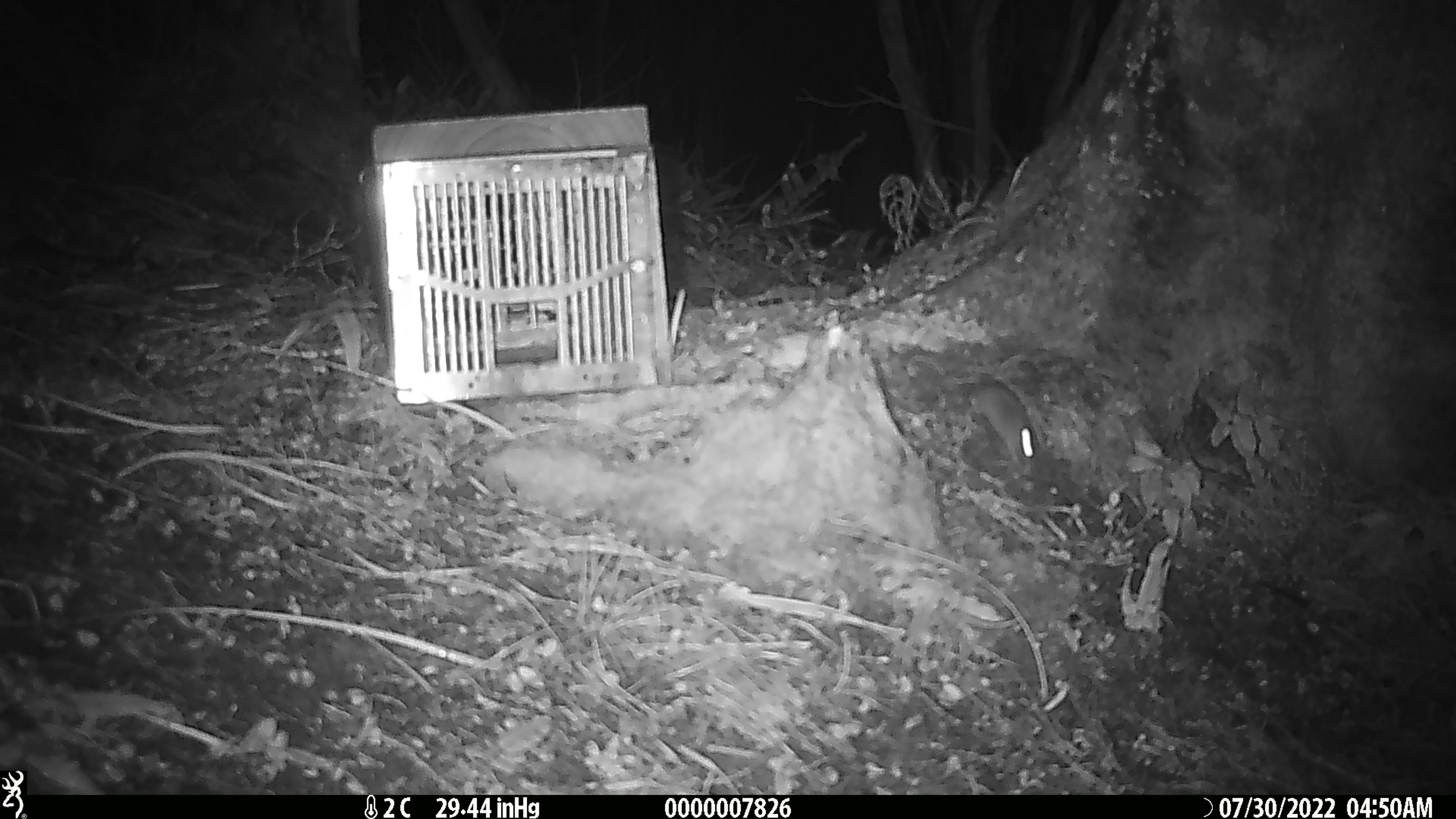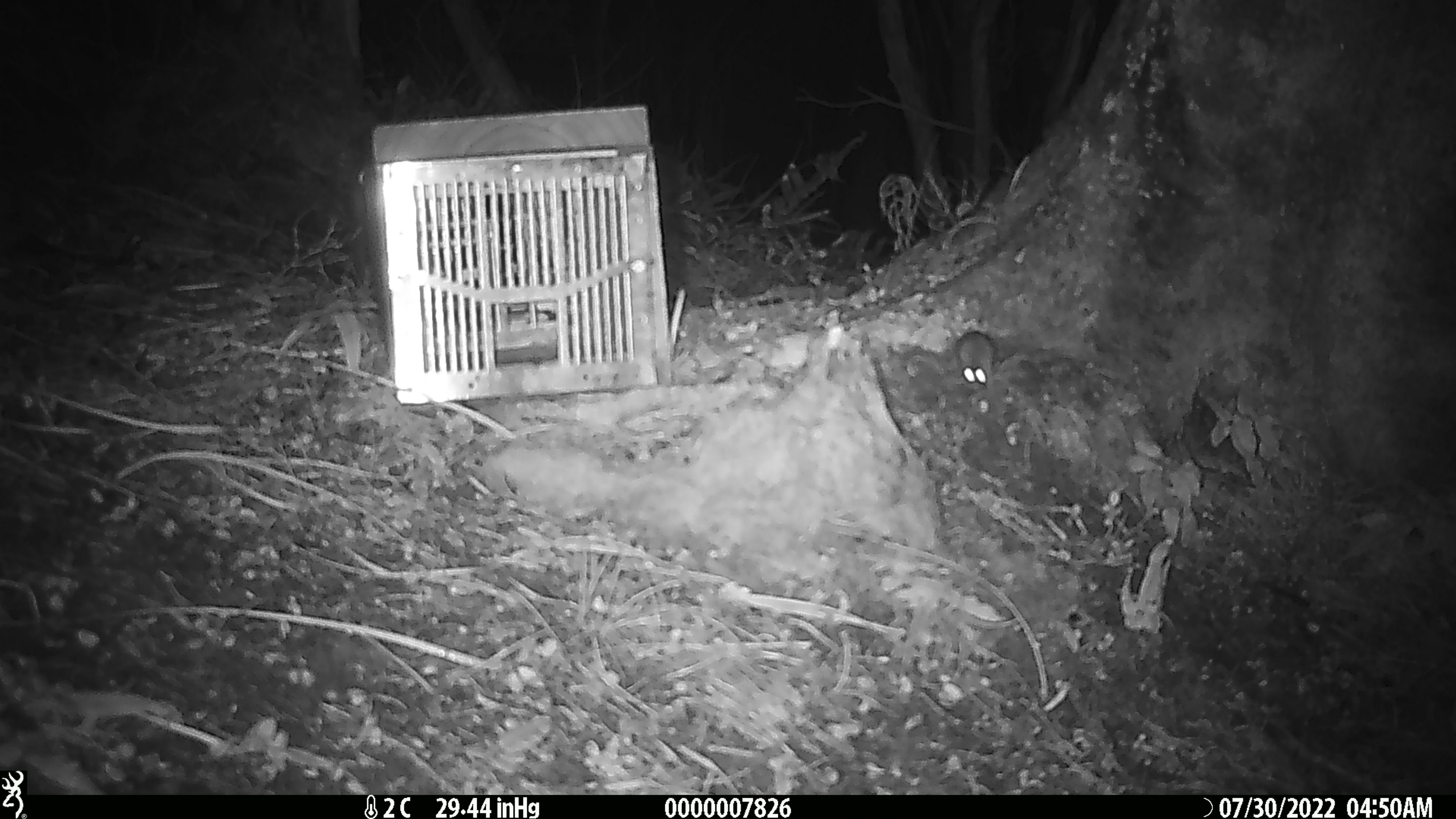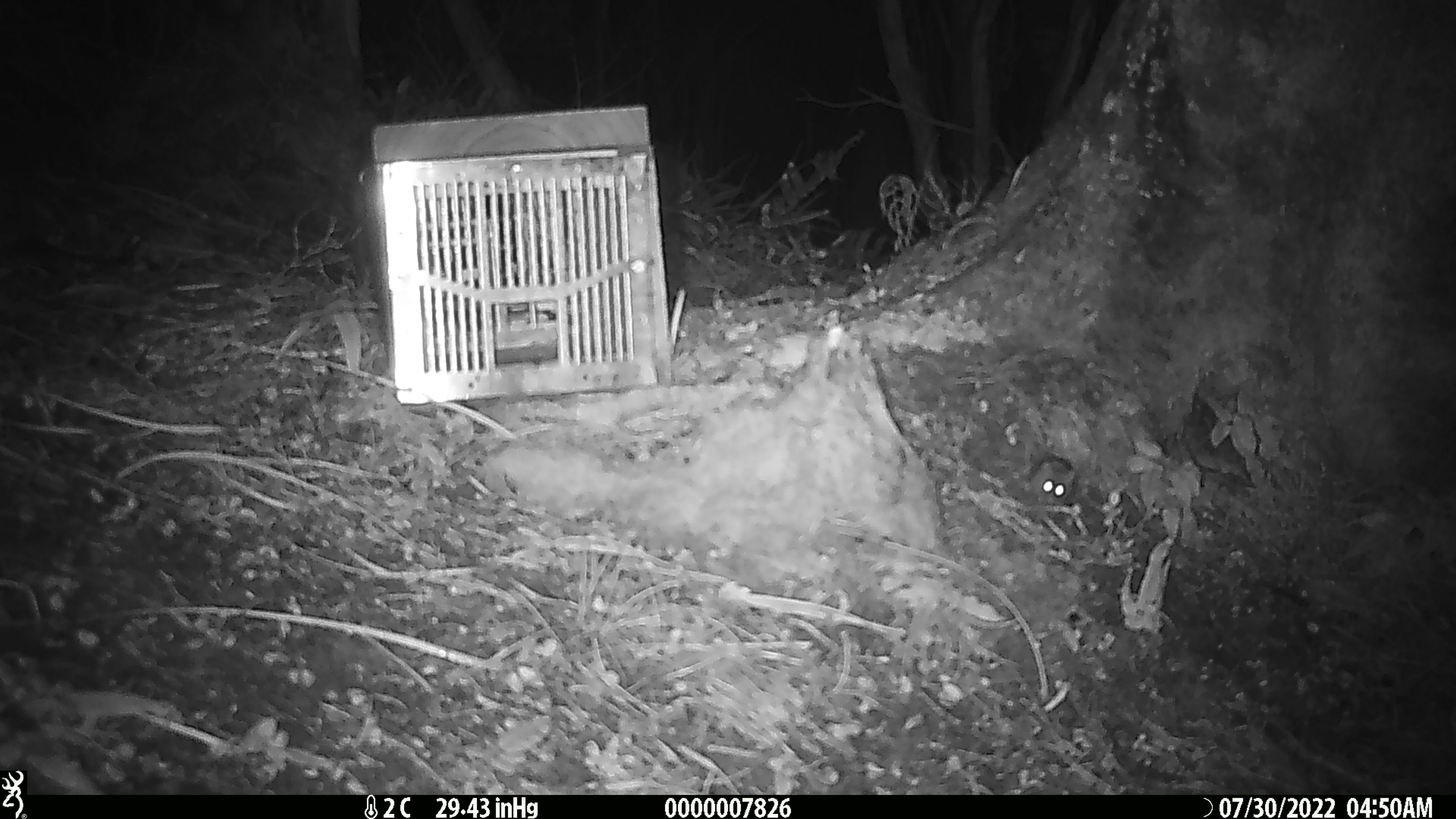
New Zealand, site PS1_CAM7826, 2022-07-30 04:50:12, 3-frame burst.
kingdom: Animalia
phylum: Chordata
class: Mammalia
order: Rodentia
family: Muridae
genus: Mus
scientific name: Mus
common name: mouse